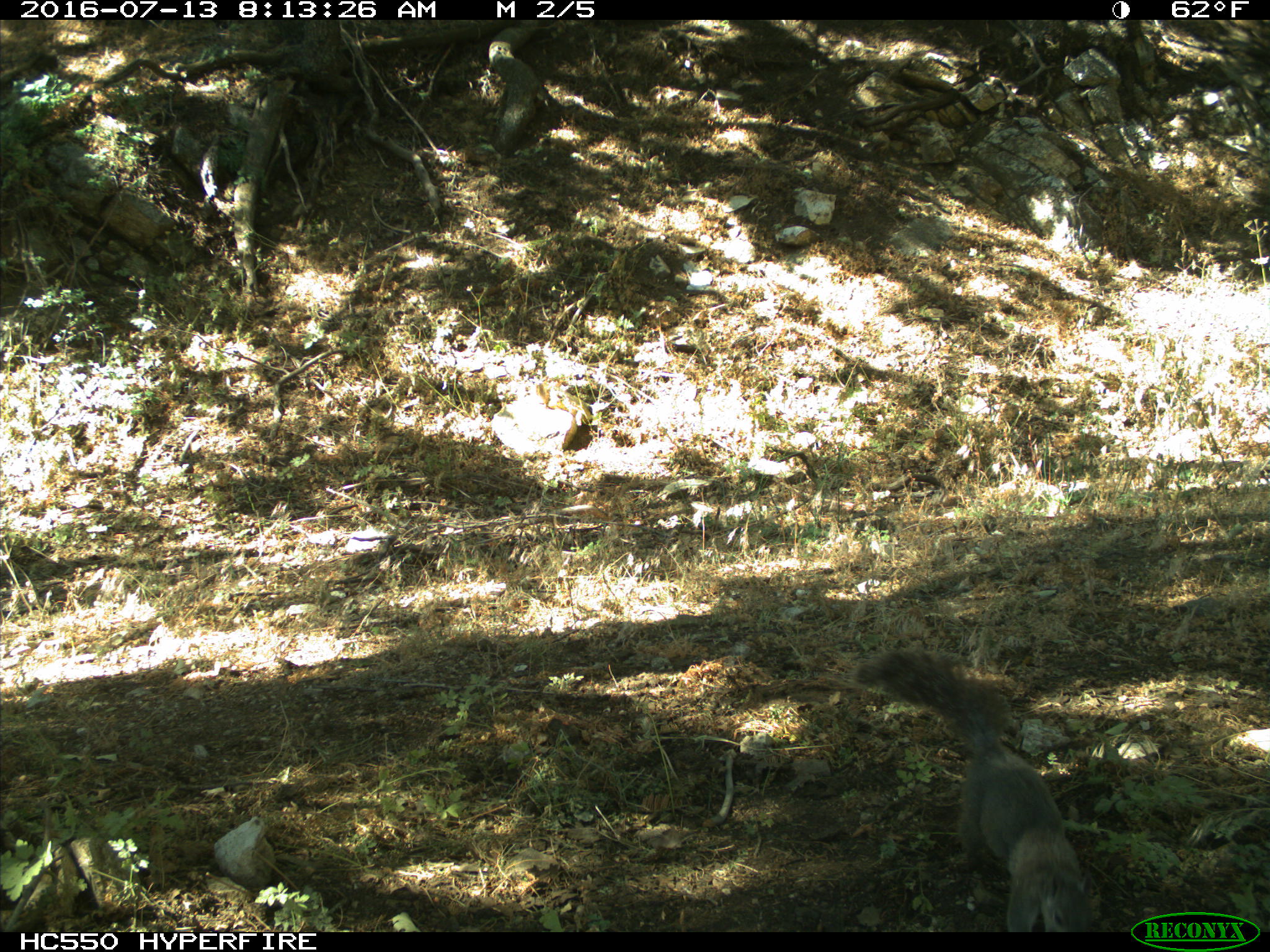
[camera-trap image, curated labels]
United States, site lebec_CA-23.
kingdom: Animalia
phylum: Chordata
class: Mammalia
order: Rodentia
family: Sciuridae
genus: Sciurus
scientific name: Sciurus carolinensis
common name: eastern gray squirrel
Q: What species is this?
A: Sciurus carolinensis (eastern gray squirrel).